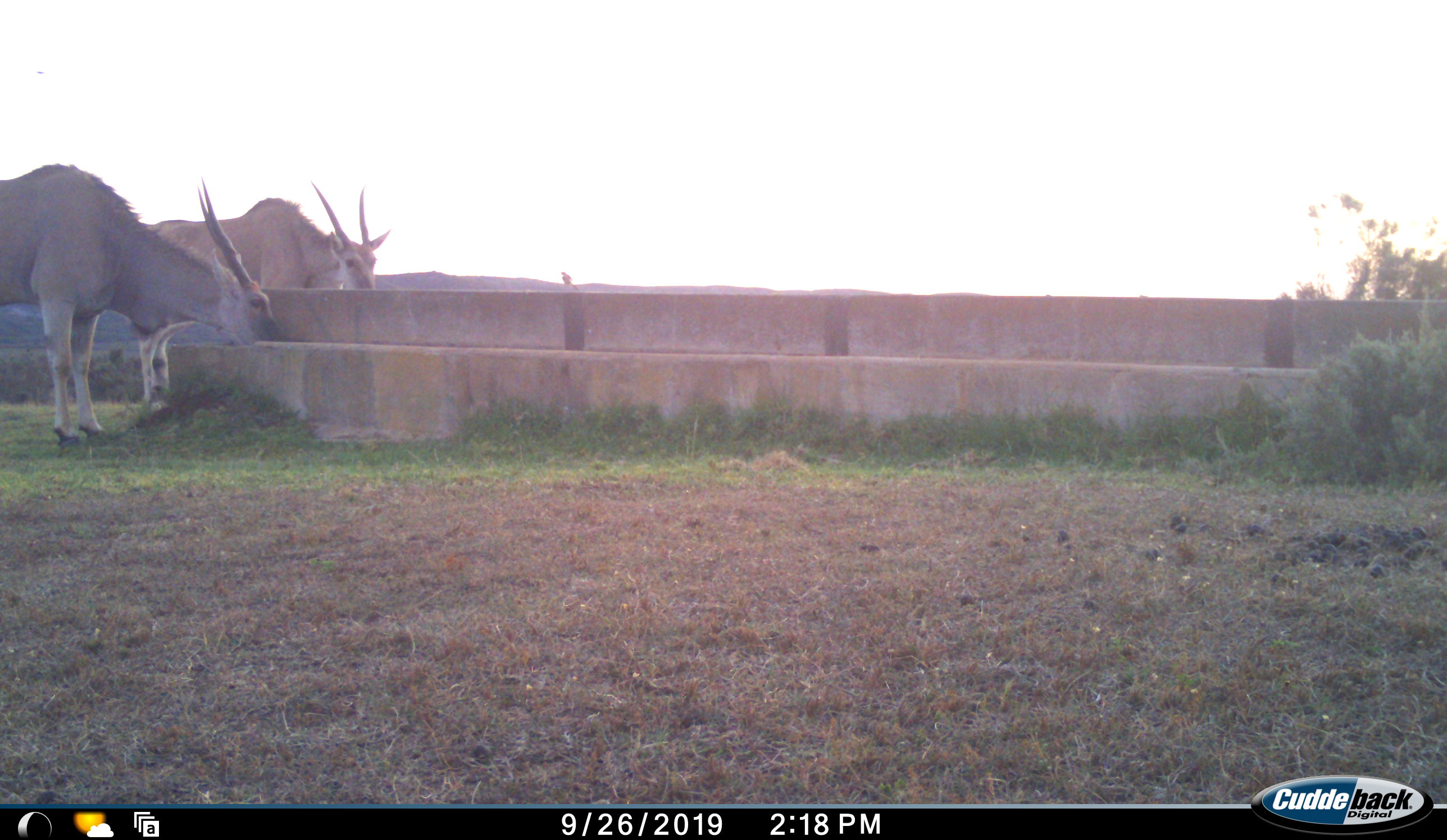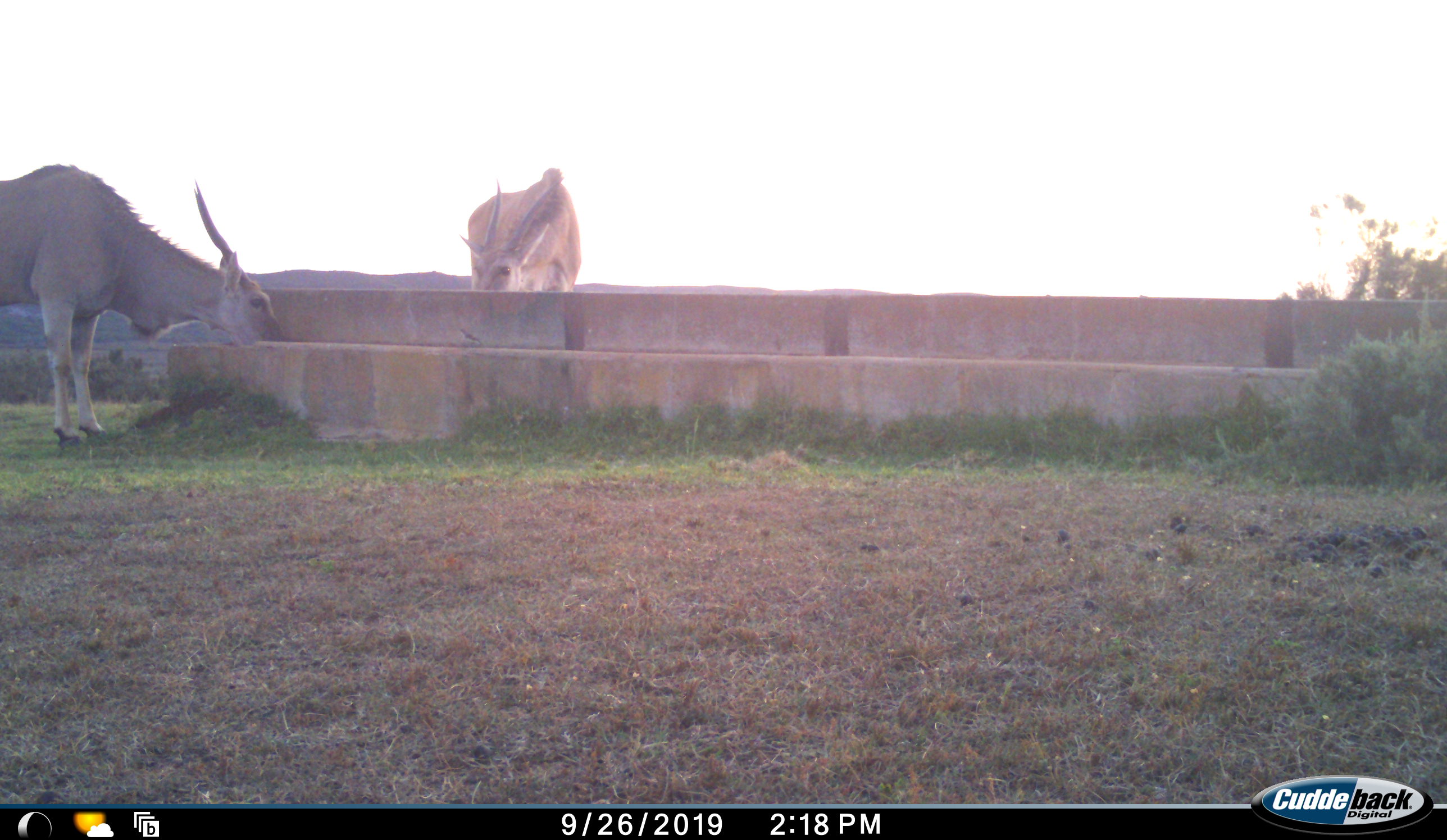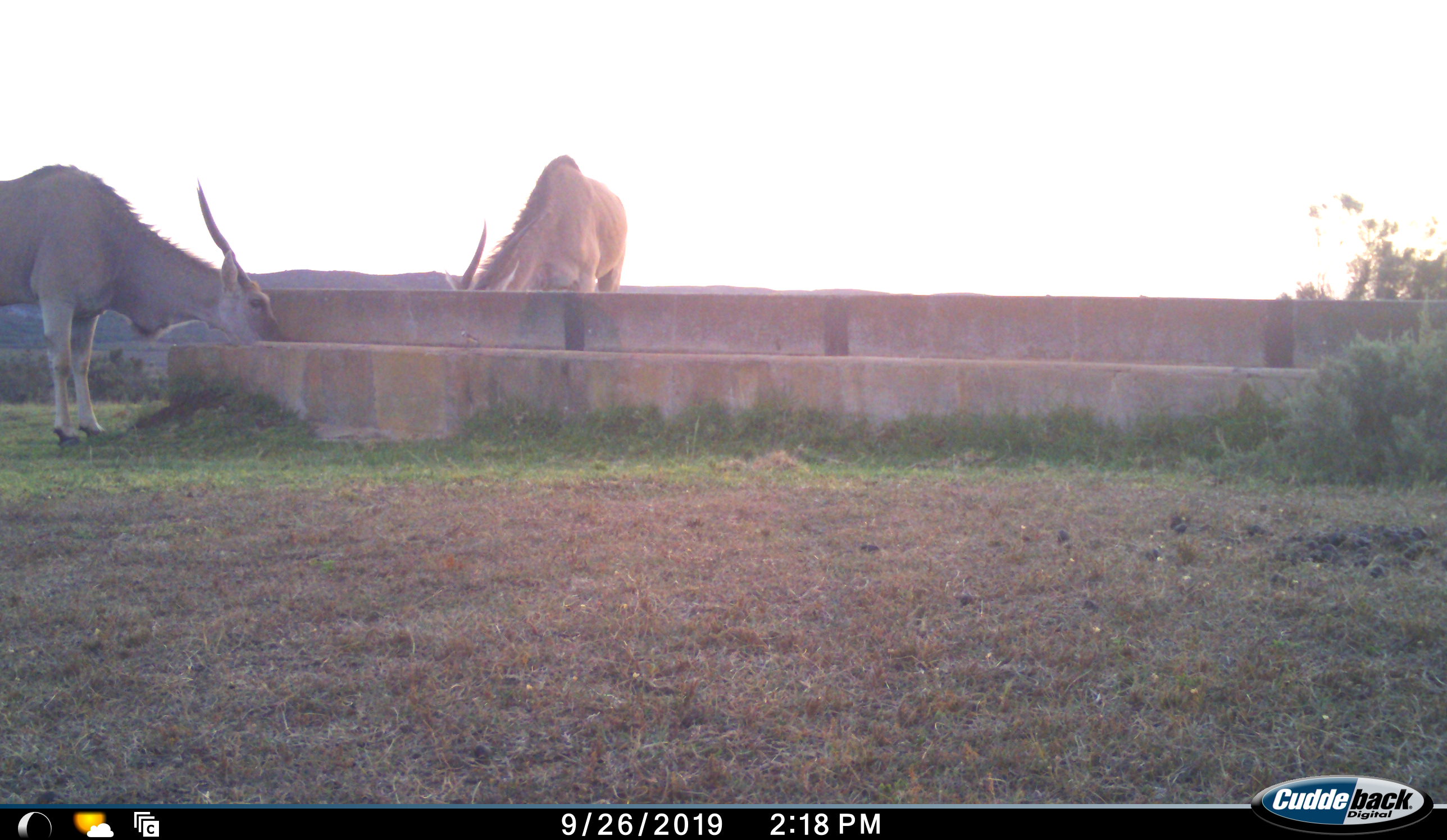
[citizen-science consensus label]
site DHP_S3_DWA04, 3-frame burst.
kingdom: Animalia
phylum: Chordata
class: Mammalia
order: Artiodactyla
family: Bovidae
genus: Tragelaphus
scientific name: Tragelaphus oryx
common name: eland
Eland (Tragelaphus oryx), count 2. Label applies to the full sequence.